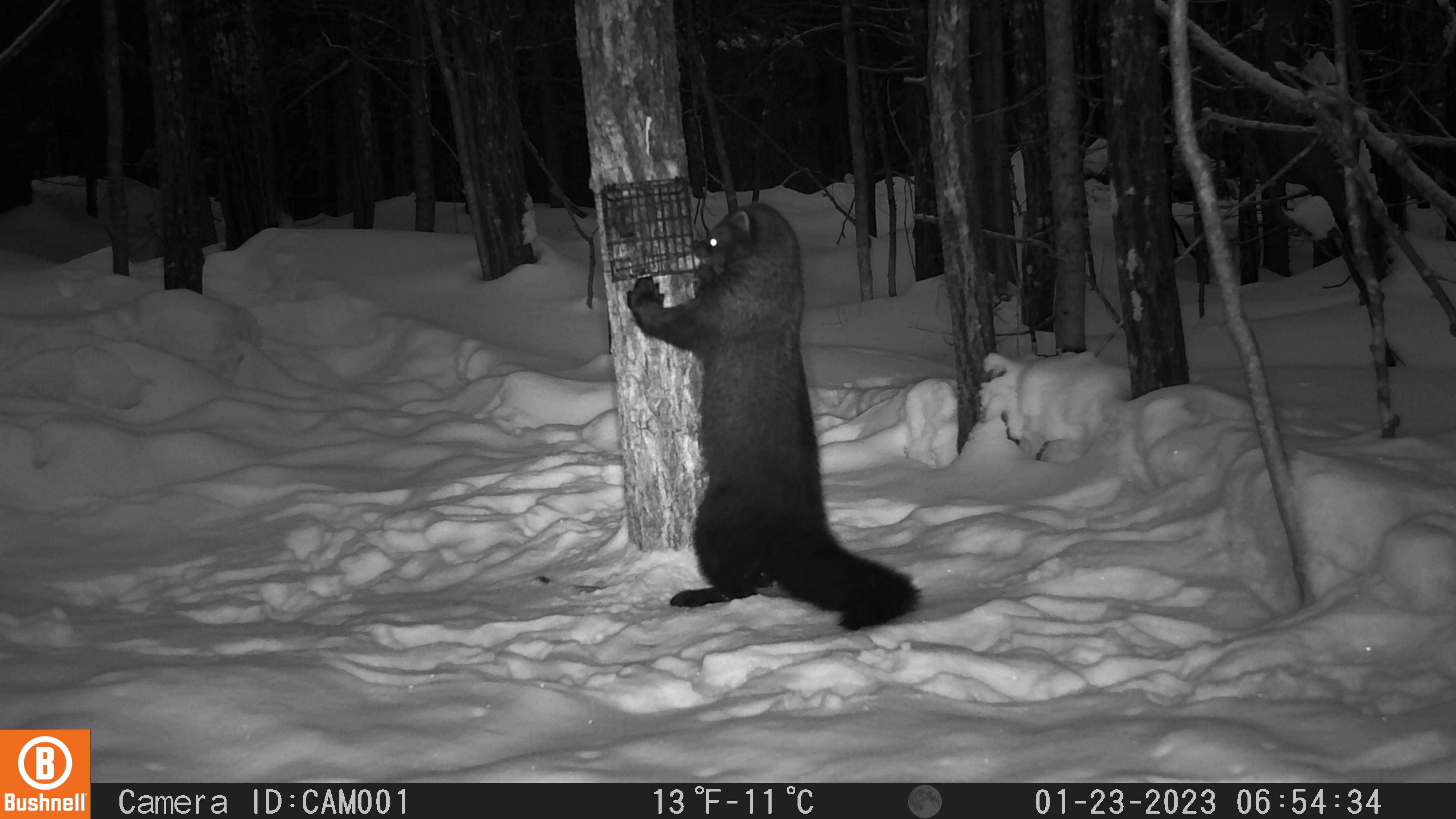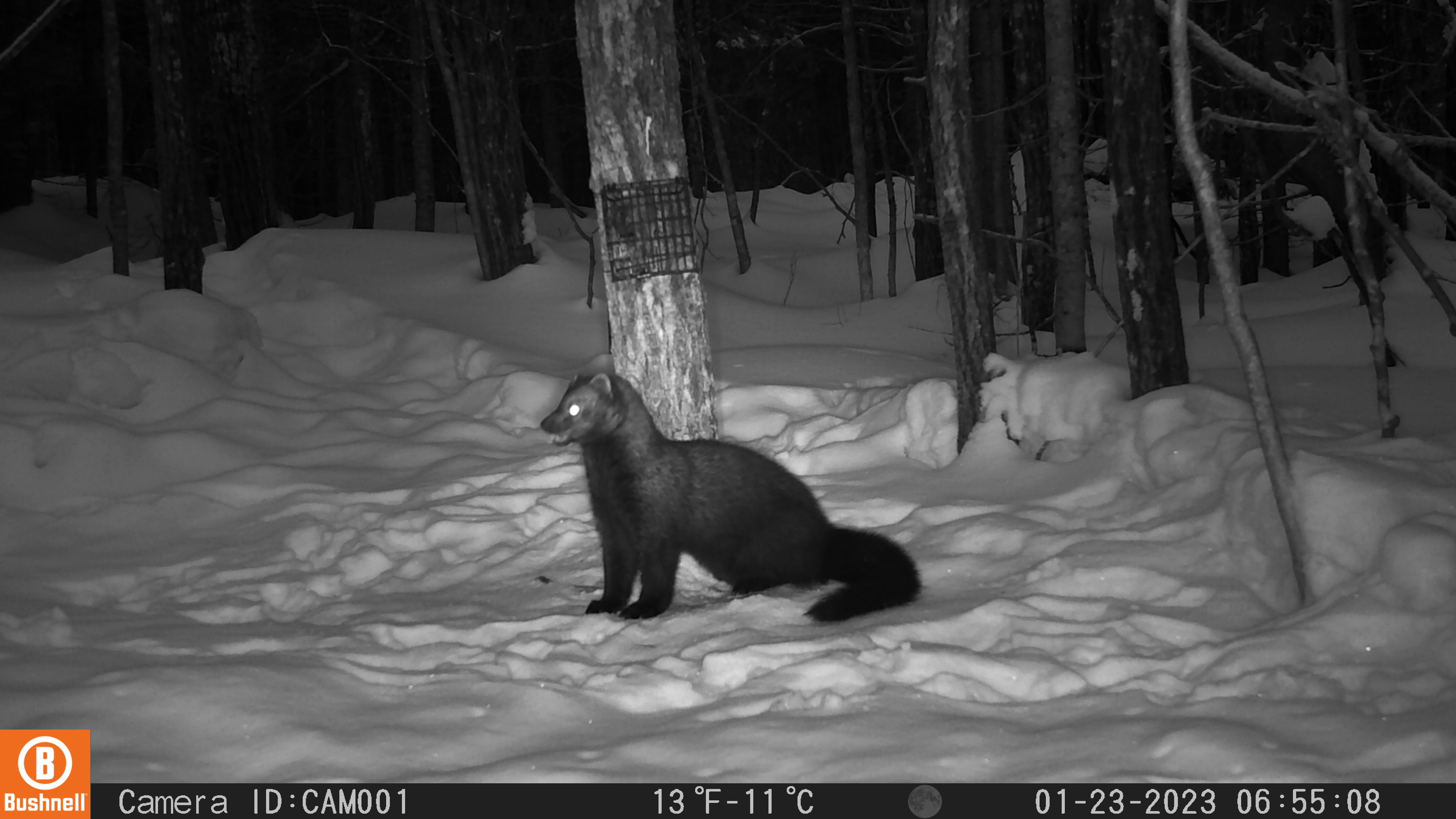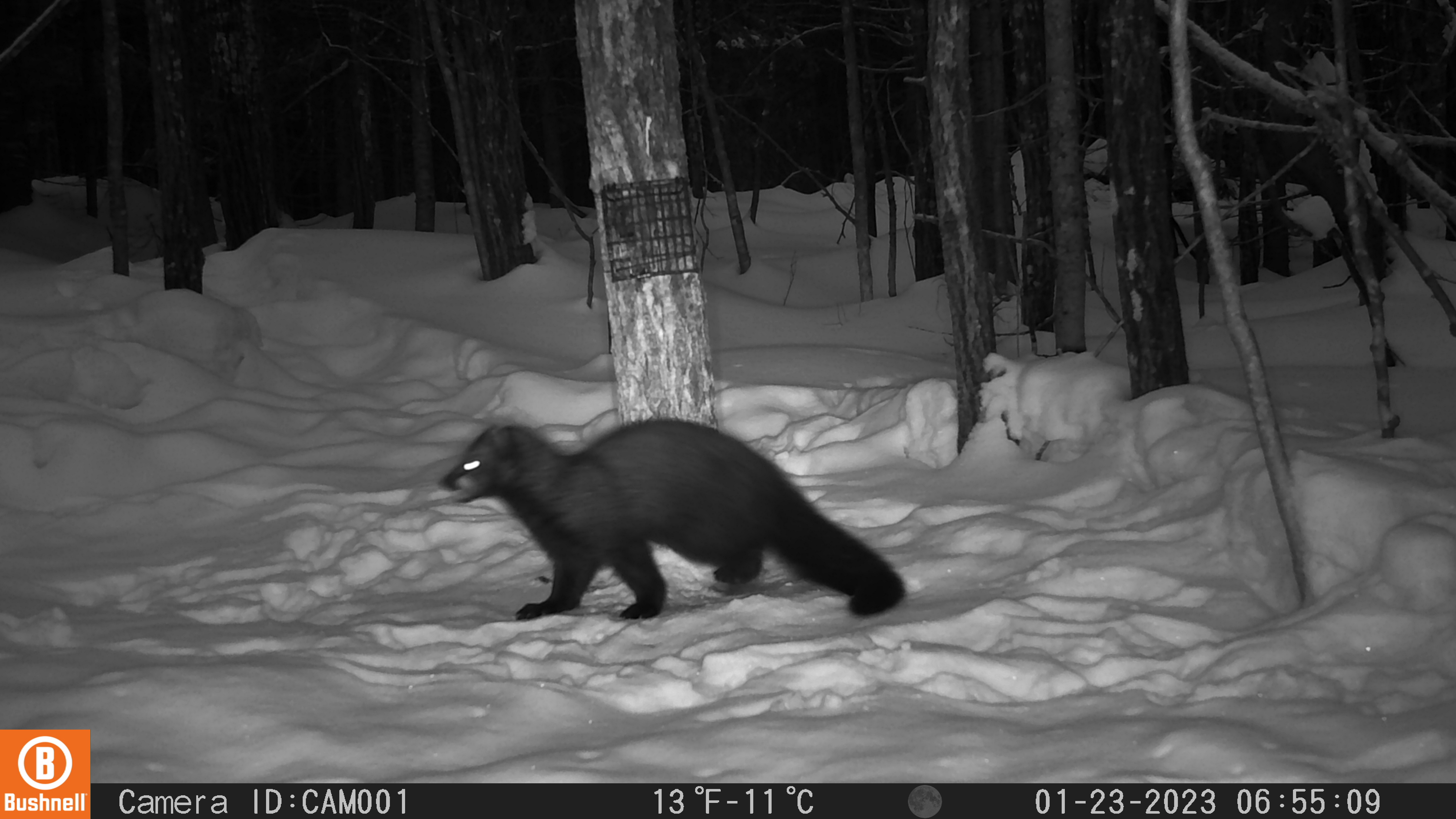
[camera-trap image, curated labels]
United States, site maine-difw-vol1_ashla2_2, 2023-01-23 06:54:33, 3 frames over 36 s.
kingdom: Animalia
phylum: Chordata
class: Mammalia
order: Carnivora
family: Mustelidae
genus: Pekania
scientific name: Pekania pennanti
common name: fisher